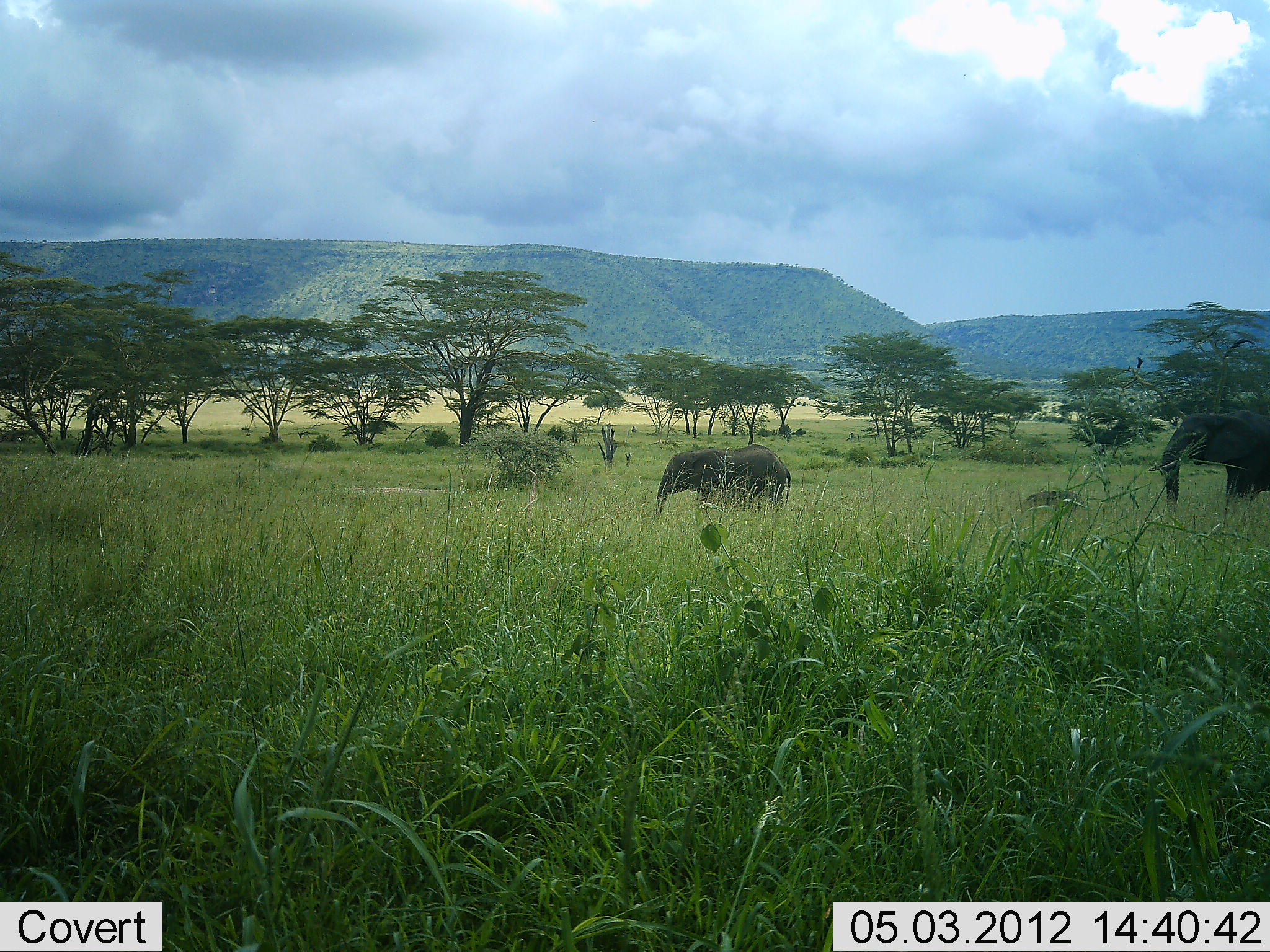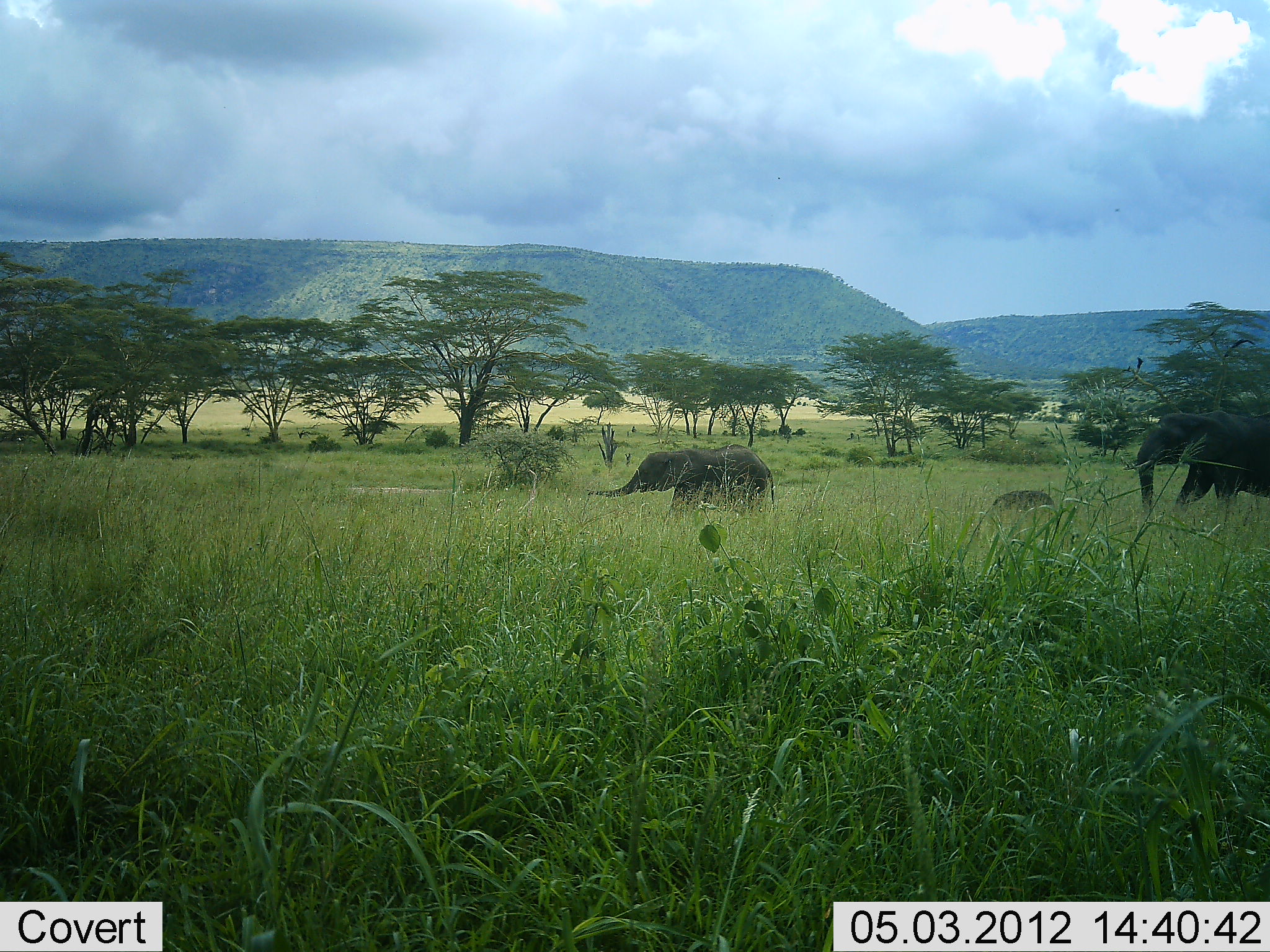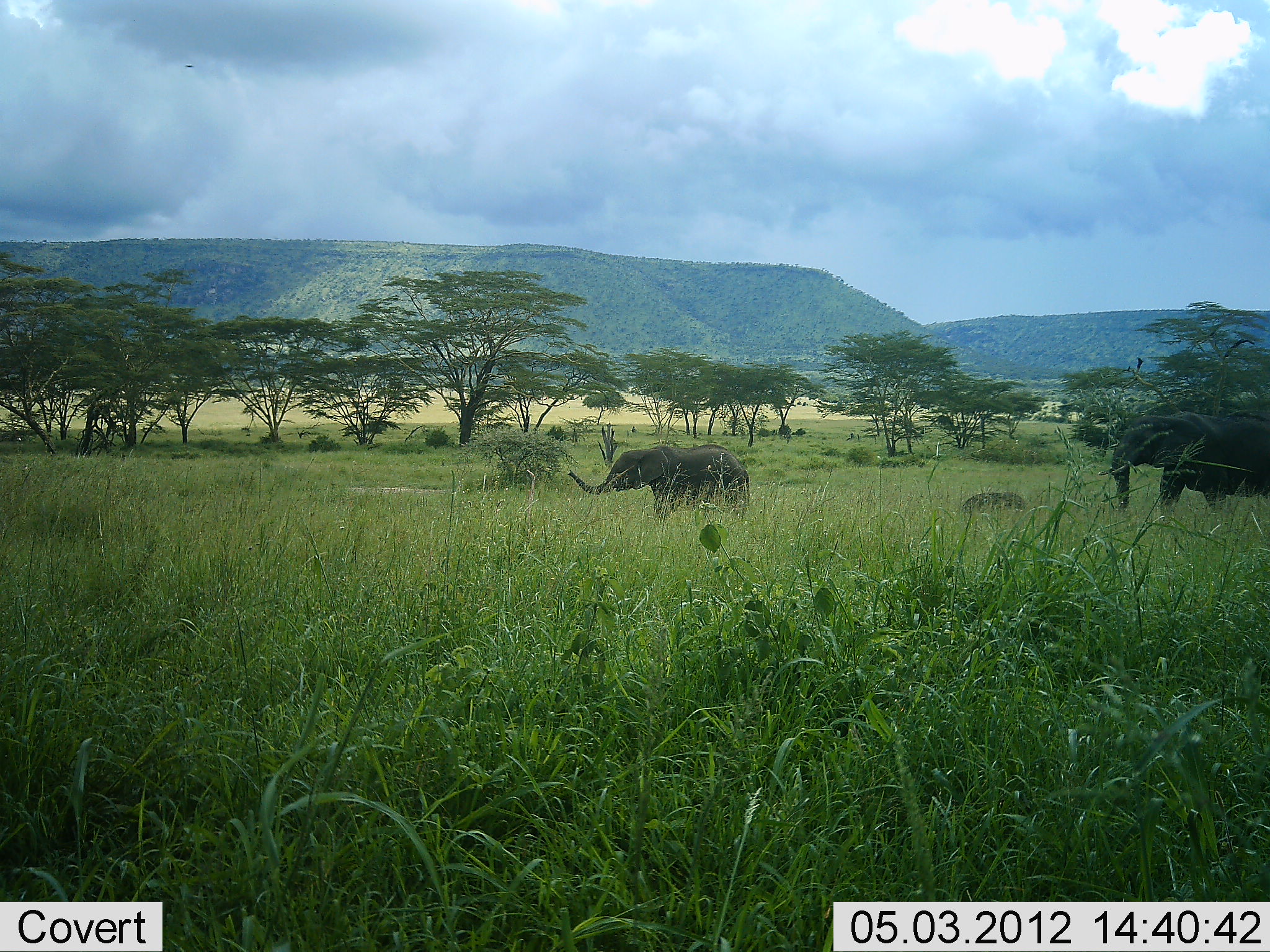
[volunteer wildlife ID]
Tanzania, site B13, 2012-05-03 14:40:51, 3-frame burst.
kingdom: Animalia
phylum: Chordata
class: Mammalia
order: Proboscidea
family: Elephantidae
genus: Loxodonta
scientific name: Loxodonta africana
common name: african bush elephant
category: elephant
Elephant (african bush elephant) (Loxodonta africana), count 3. Behavior (volunteer vote fractions): standing 0%, resting 0%, moving 100%, interacting 0%. Young present (vote fraction): 80%. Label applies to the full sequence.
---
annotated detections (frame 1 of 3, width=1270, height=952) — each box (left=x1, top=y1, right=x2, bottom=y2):
animal: (left=1147, top=407, right=1270, bottom=514); (left=653, top=442, right=794, bottom=518); (left=1022, top=489, right=1085, bottom=516)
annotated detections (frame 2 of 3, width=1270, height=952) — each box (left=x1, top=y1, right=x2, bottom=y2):
animal: (left=1122, top=410, right=1270, bottom=520); (left=586, top=443, right=777, bottom=513); (left=990, top=489, right=1055, bottom=515)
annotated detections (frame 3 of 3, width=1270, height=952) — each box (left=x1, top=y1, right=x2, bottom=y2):
animal: (left=1096, top=408, right=1270, bottom=513); (left=565, top=441, right=753, bottom=518); (left=960, top=490, right=1026, bottom=514)